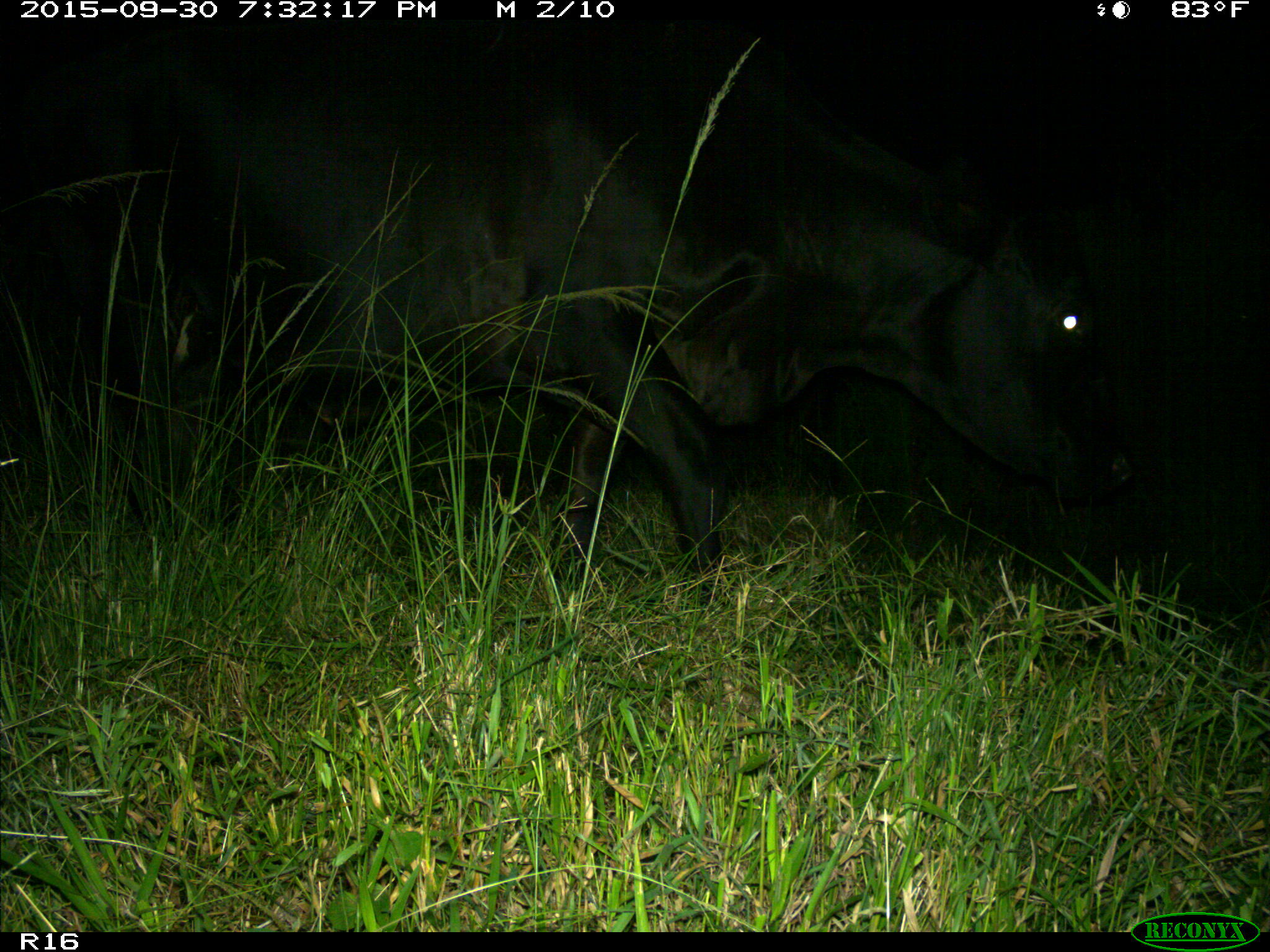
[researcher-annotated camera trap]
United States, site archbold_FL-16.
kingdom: Animalia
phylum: Chordata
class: Mammalia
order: Artiodactyla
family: Bovidae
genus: Bos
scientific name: Bos taurus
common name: domestic cow